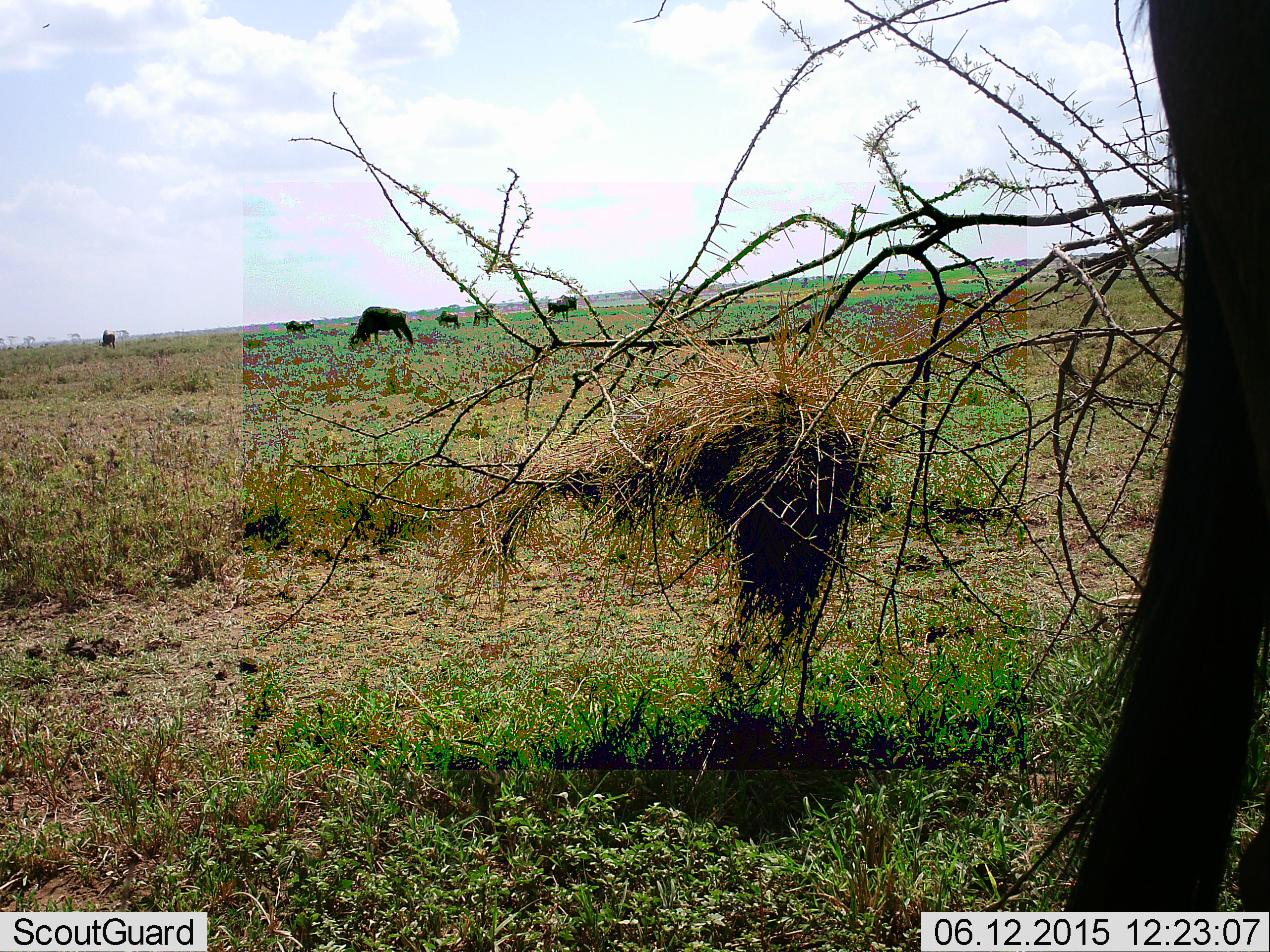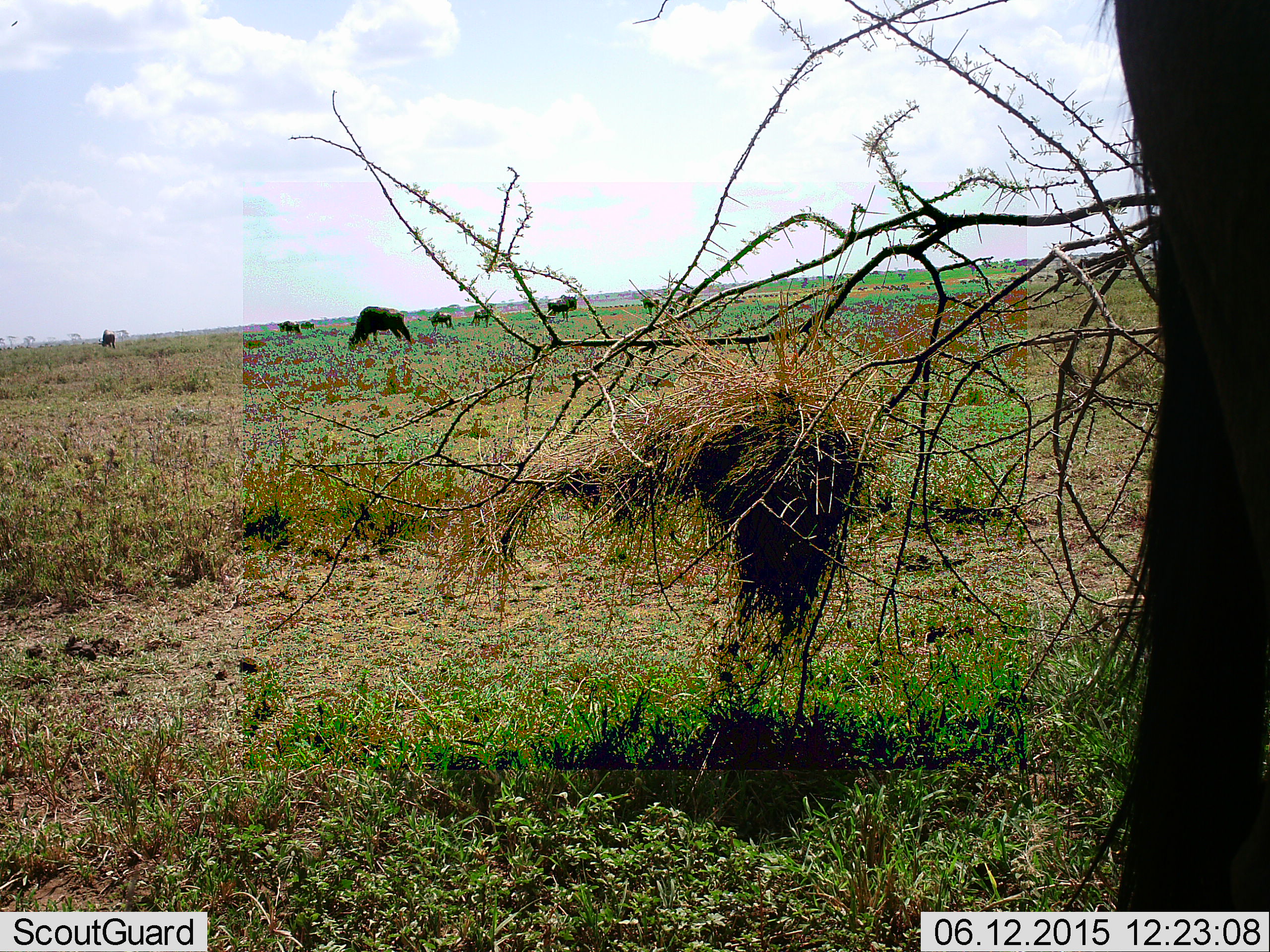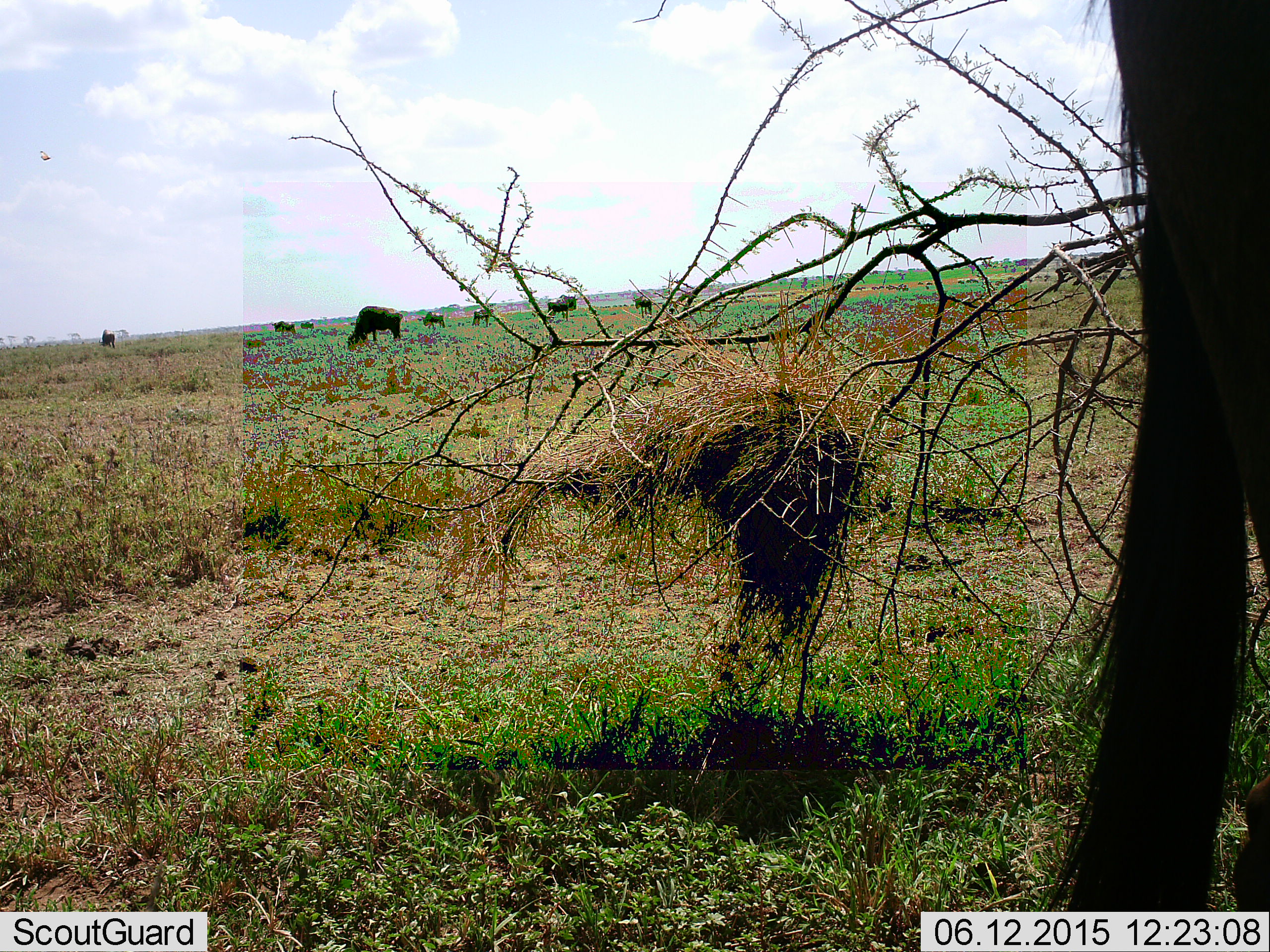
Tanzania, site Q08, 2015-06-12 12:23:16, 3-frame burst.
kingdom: Animalia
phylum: Chordata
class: Mammalia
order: Artiodactyla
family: Bovidae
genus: Connochaetes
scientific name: Connochaetes taurinus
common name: blue wildebeest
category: wildebeest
Wildebeest (blue wildebeest) (Connochaetes taurinus), count 8. Behavior (volunteer vote fractions): standing 50%, resting 0%, moving 60%, interacting 0%. Young present (vote fraction): 0%. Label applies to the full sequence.